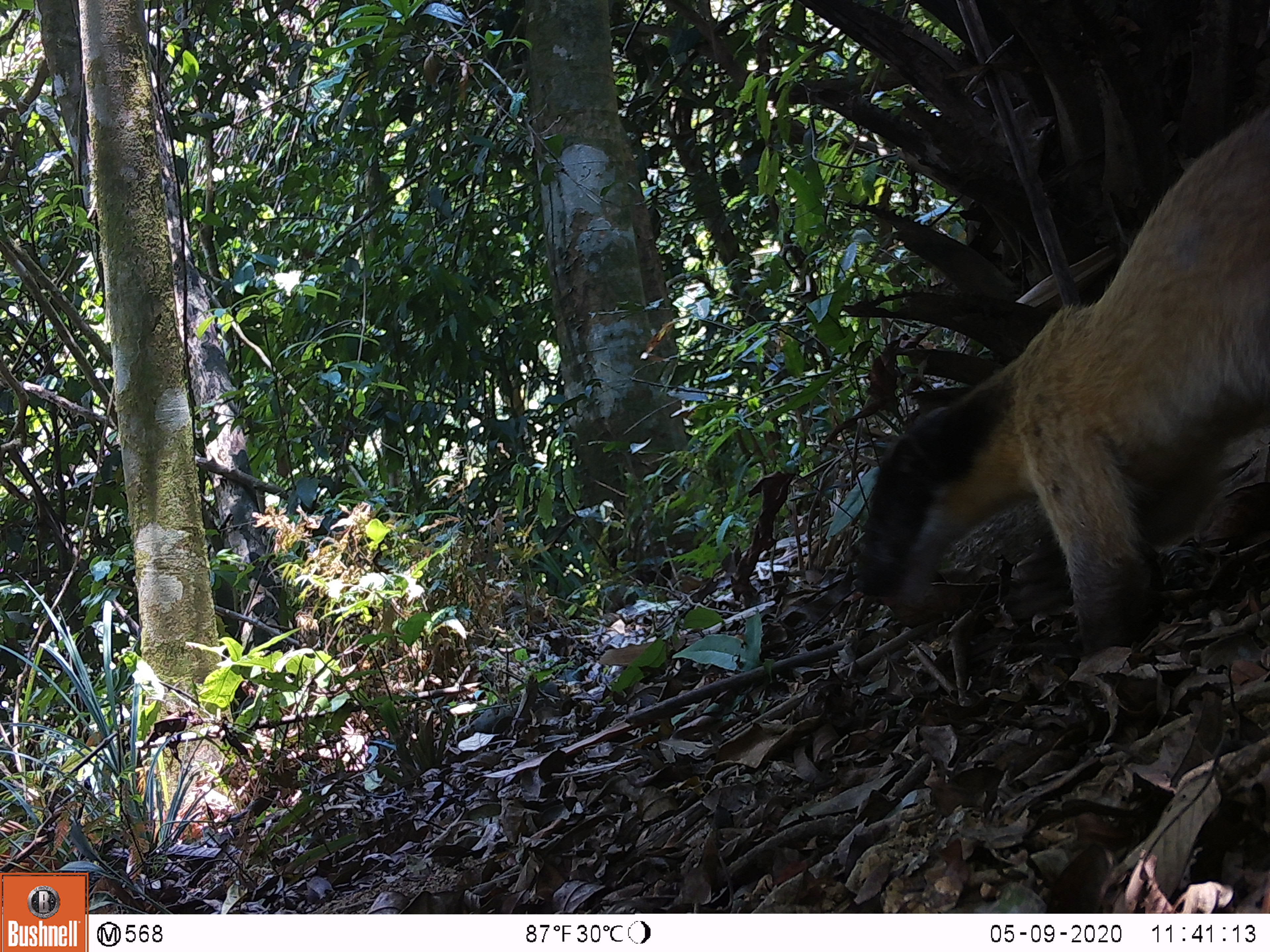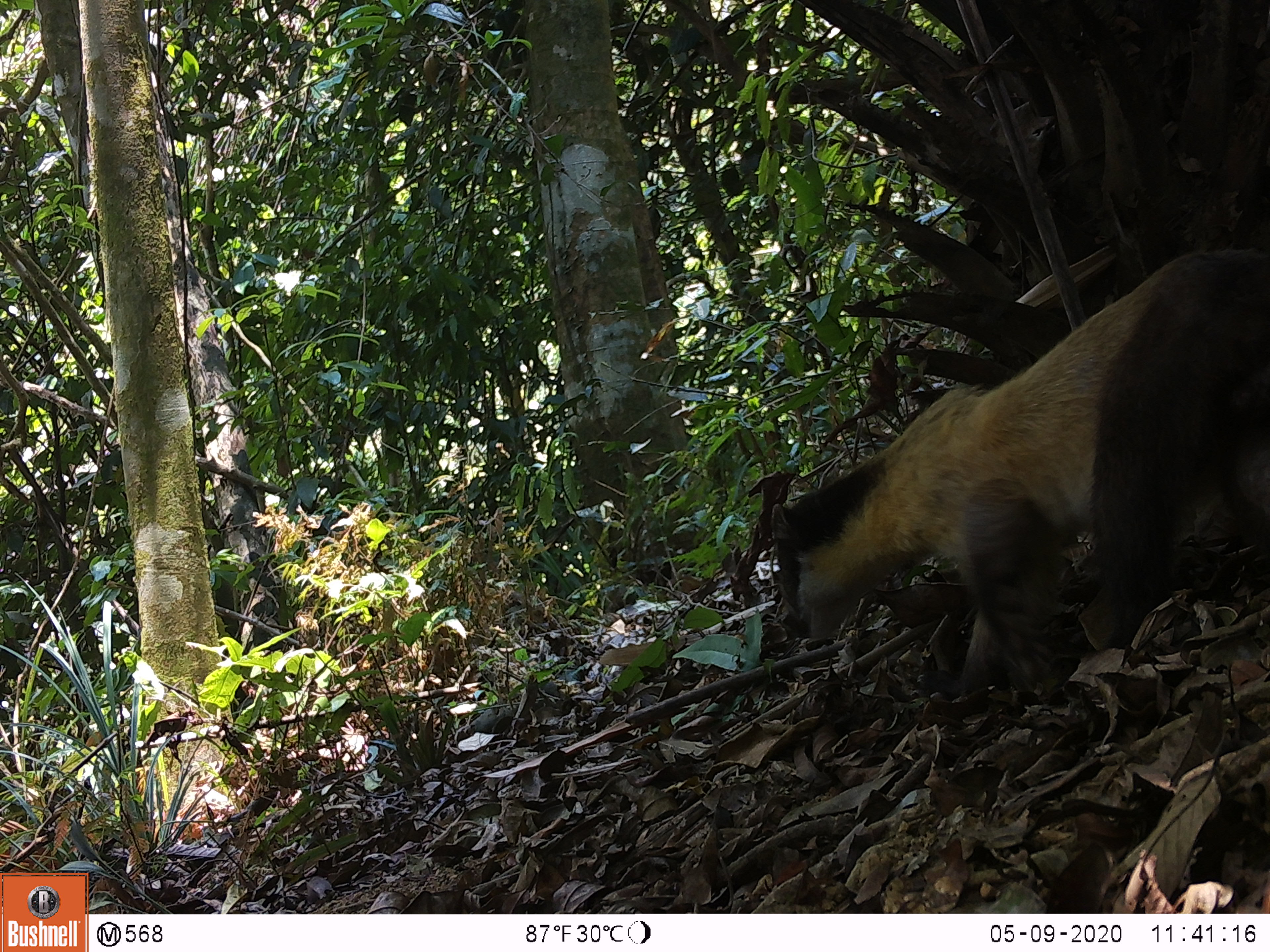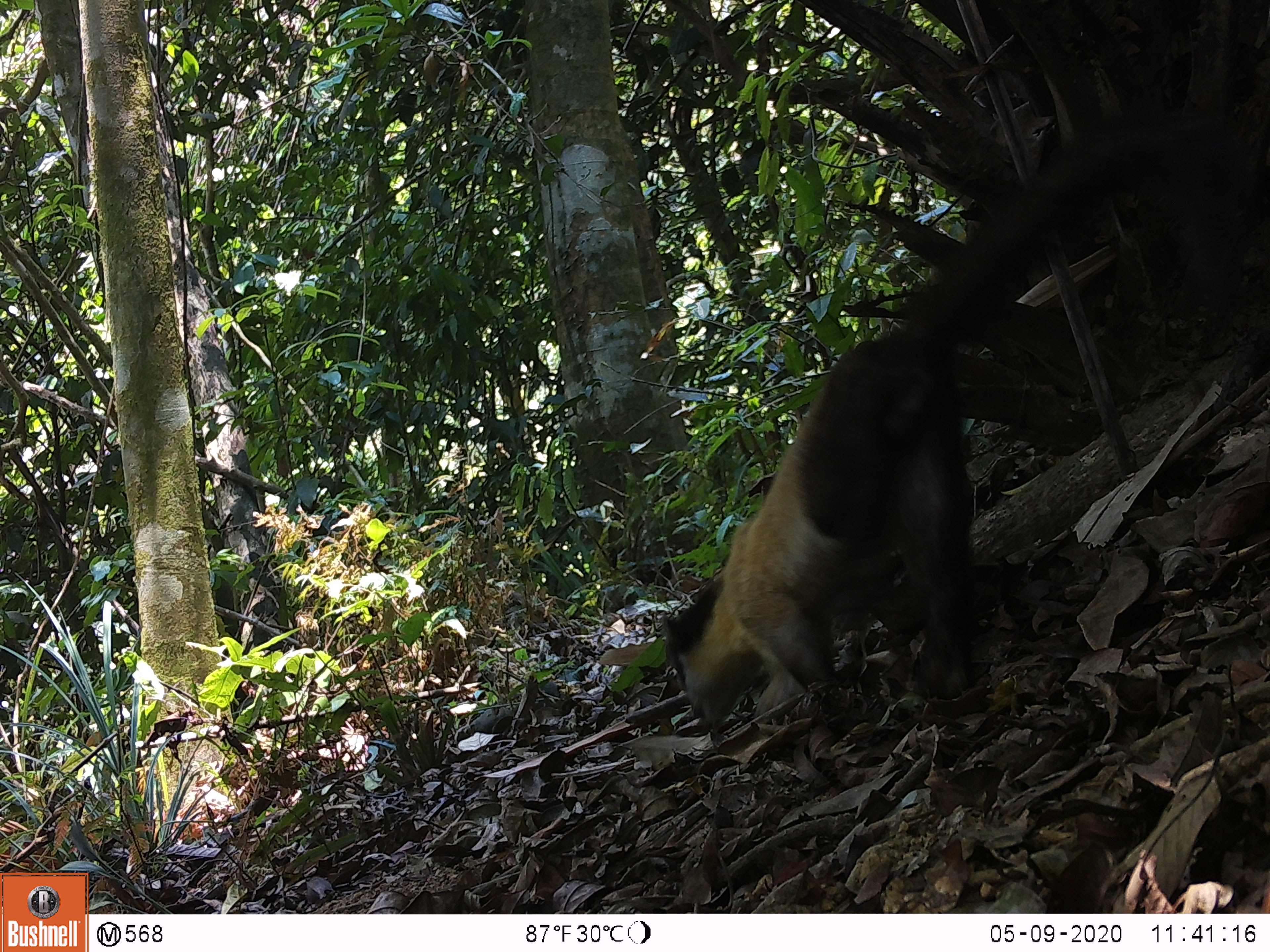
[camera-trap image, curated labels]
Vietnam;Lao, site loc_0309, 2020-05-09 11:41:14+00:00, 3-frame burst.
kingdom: Animalia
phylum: Chordata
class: Mammalia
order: Carnivora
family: Mustelidae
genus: Martes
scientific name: Martes flavigula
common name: yellow-throated marten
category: yellow throated marten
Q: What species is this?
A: Yellow throated marten (yellow-throated marten) (Martes flavigula).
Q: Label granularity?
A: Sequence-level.